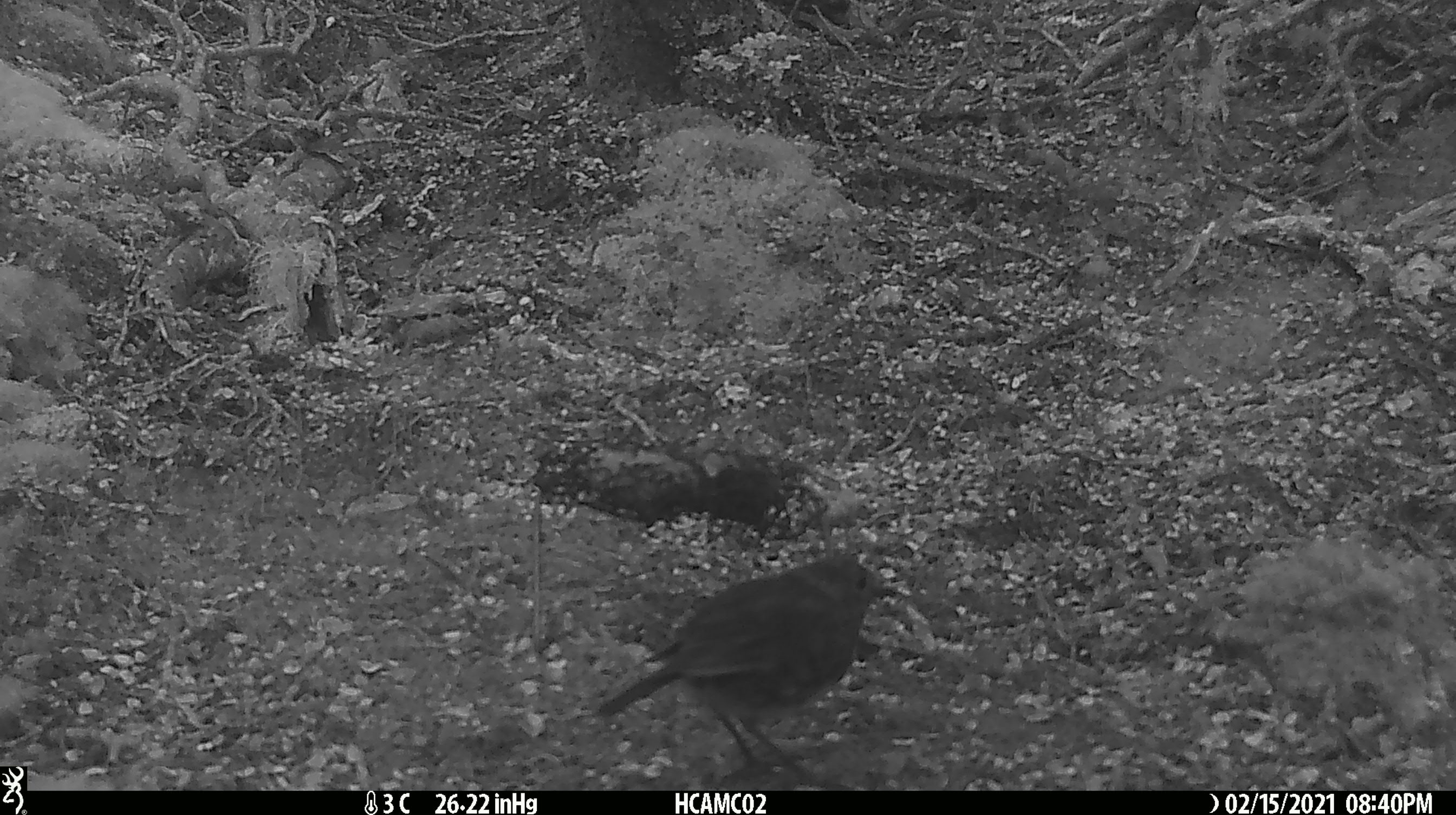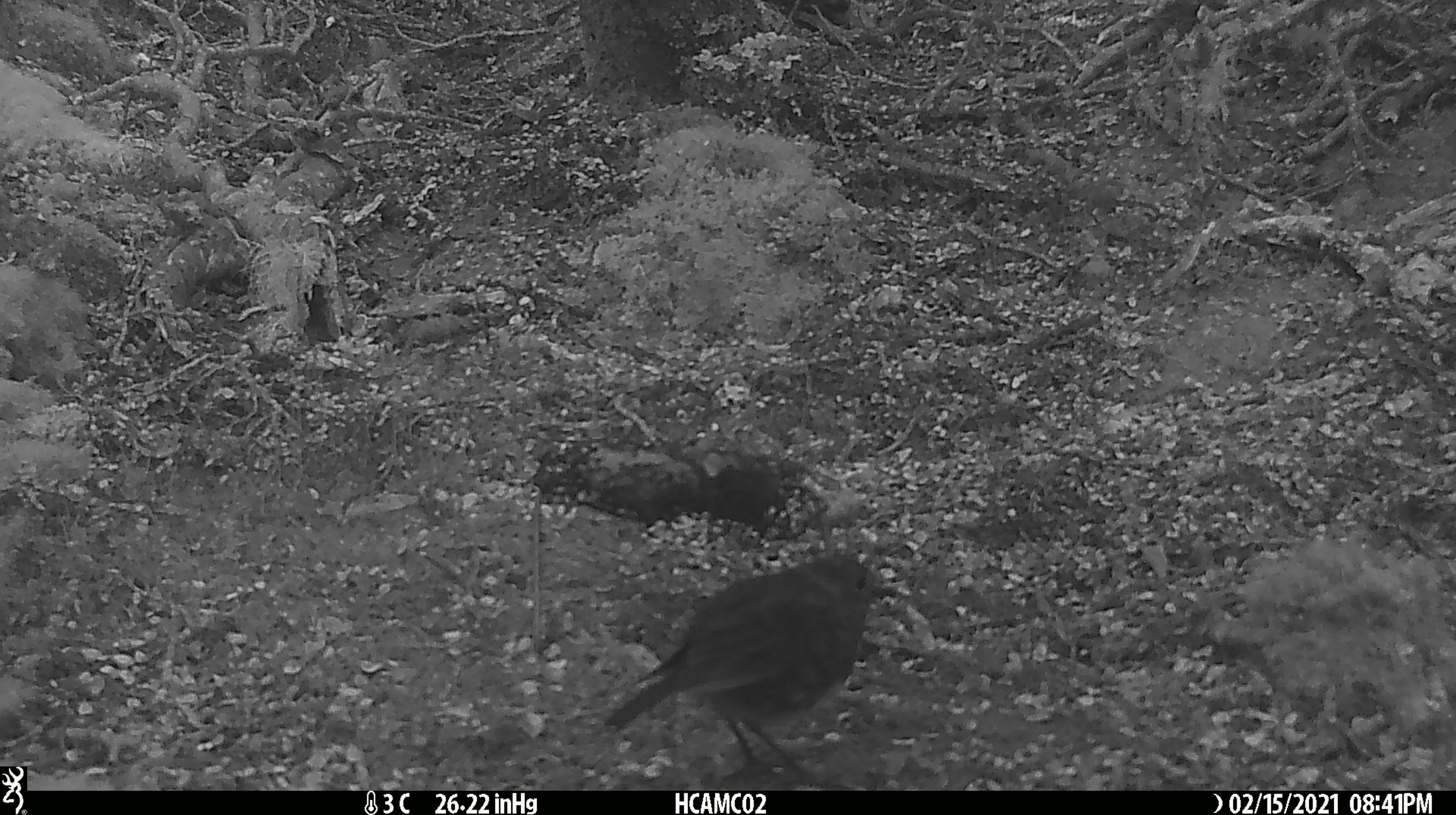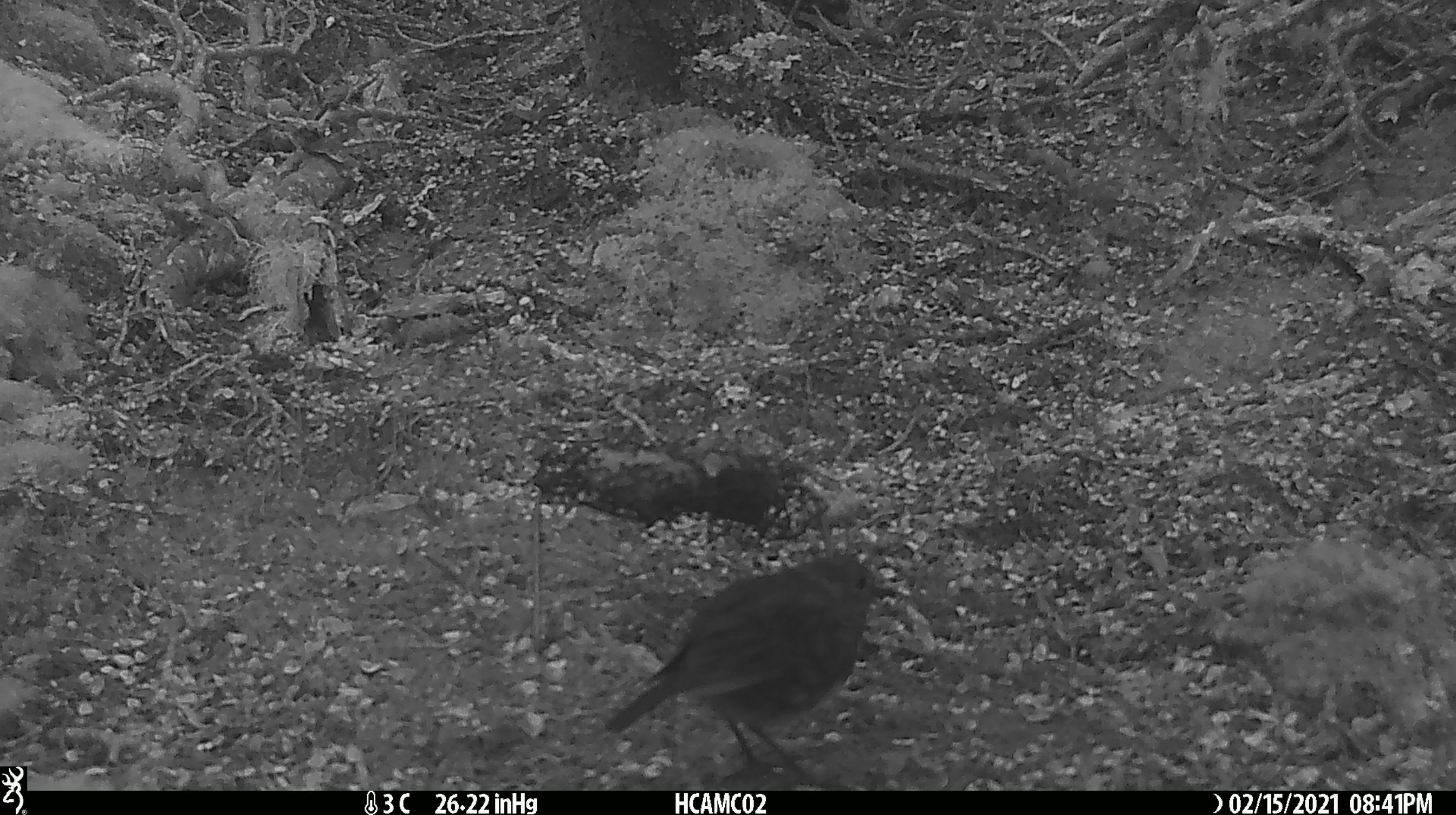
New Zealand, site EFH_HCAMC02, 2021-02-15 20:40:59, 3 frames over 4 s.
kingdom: Animalia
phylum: Chordata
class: Aves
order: Passeriformes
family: Petroicidae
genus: Petroica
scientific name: Petroica australis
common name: new zealand robin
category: robin